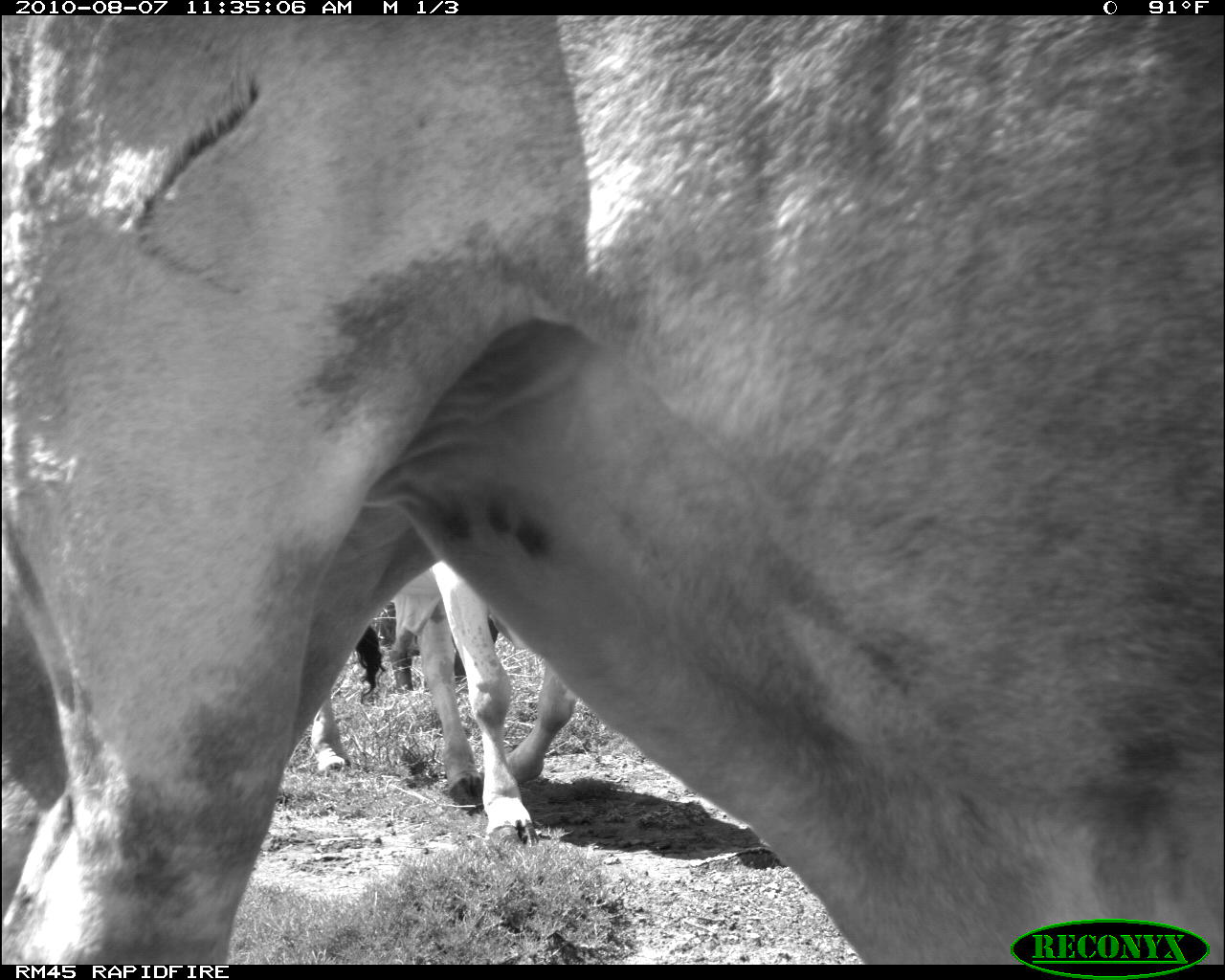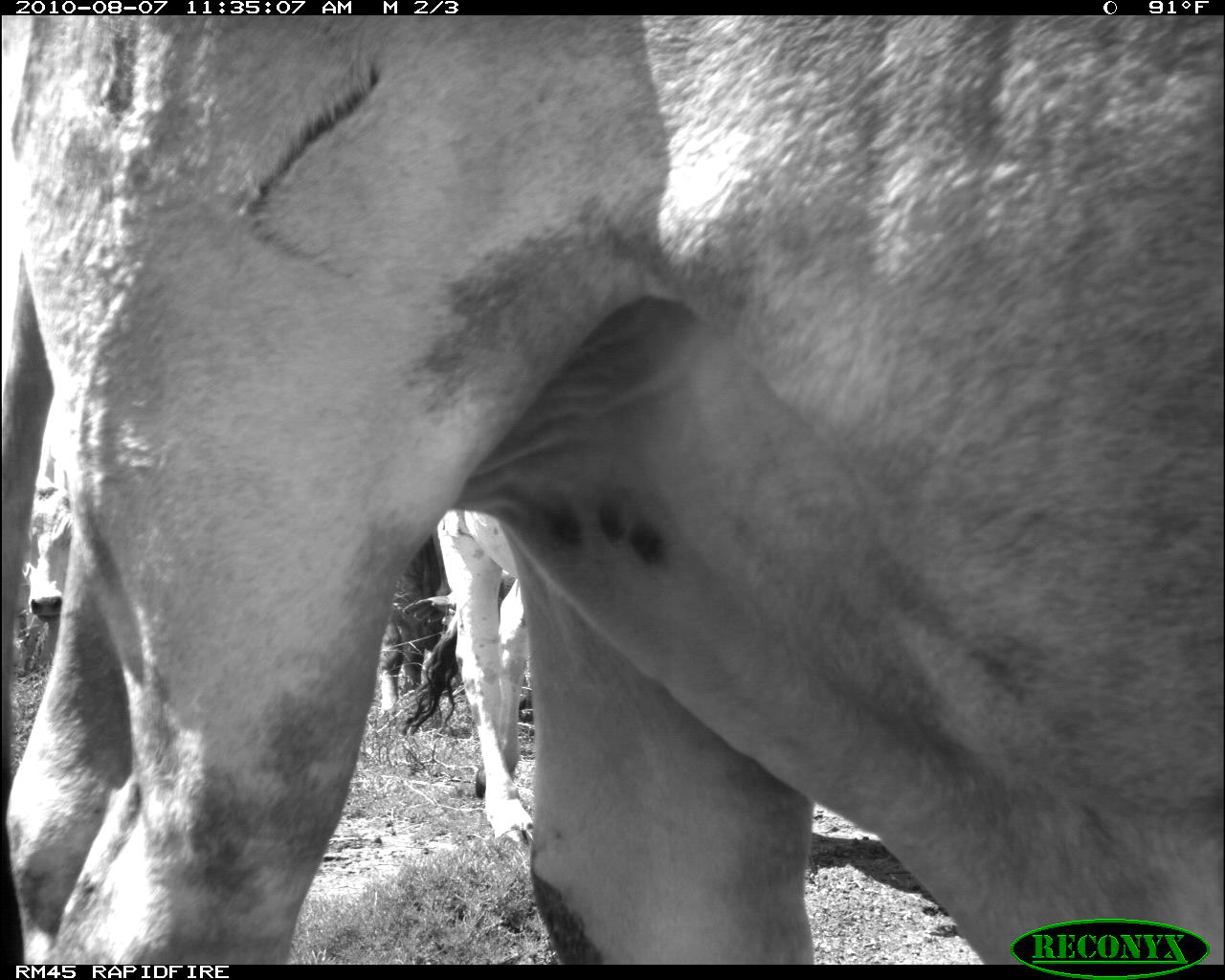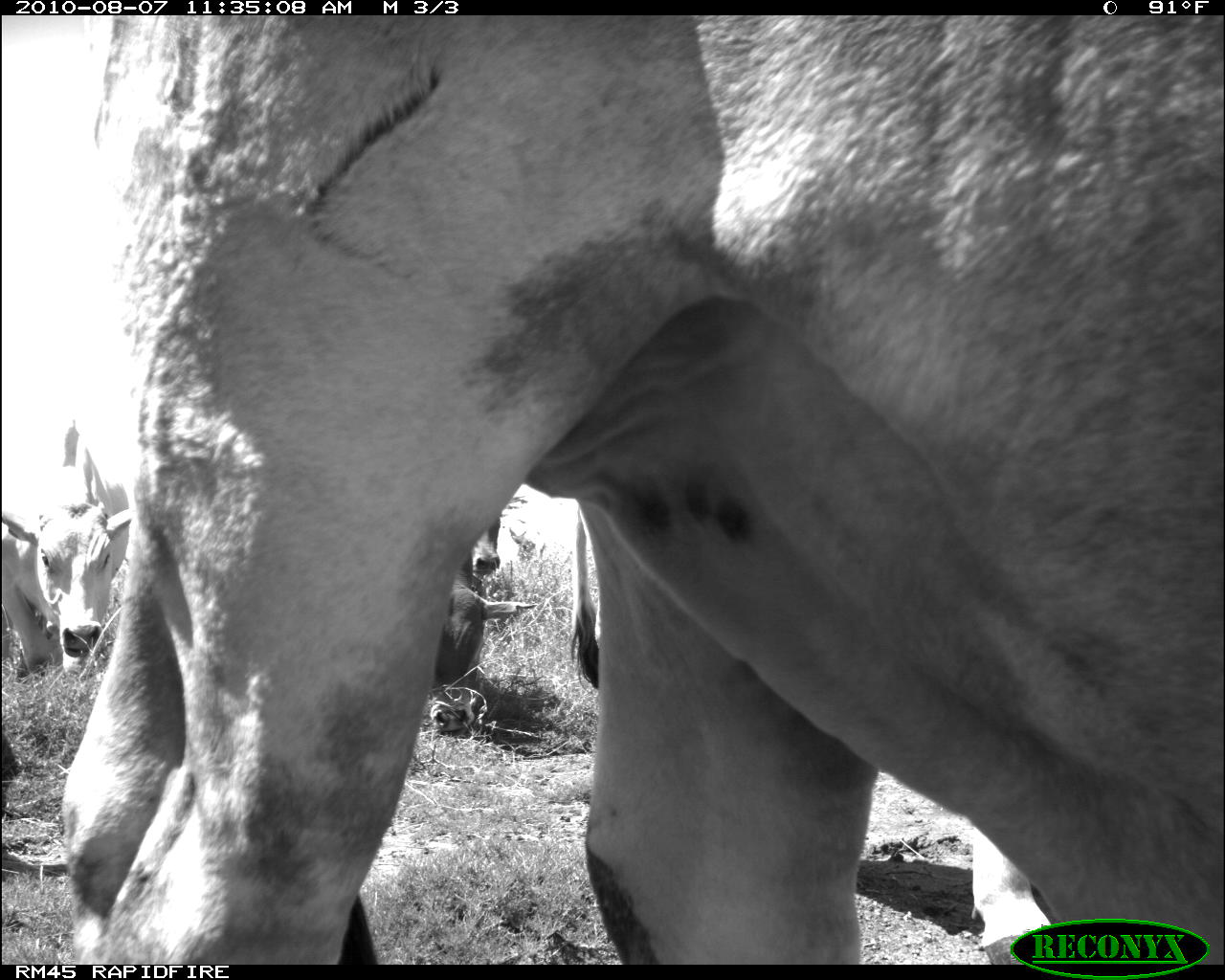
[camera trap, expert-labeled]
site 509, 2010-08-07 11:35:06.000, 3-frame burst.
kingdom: Animalia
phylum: Chordata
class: Mammalia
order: Artiodactyla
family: Bovidae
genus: Bos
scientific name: Bos taurus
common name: domestic cattle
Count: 2.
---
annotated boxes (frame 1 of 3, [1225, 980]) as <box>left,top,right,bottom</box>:
bos taurus: <box>0,15,1225,963</box>; <box>311,559,576,845</box>